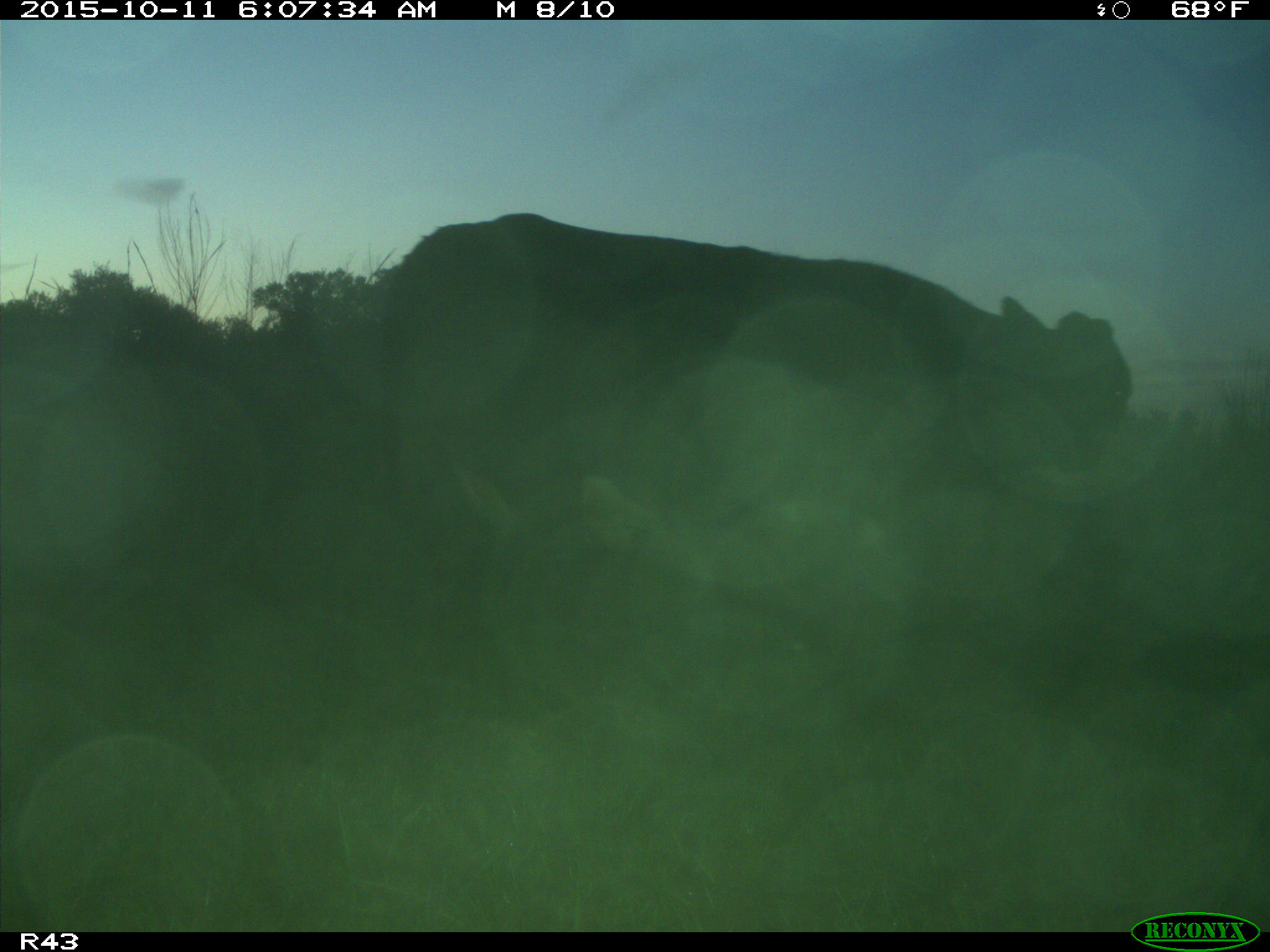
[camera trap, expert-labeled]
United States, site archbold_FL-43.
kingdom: Animalia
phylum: Chordata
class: Mammalia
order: Artiodactyla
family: Bovidae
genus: Bos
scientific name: Bos taurus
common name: domestic cow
Bos taurus (domestic cow).